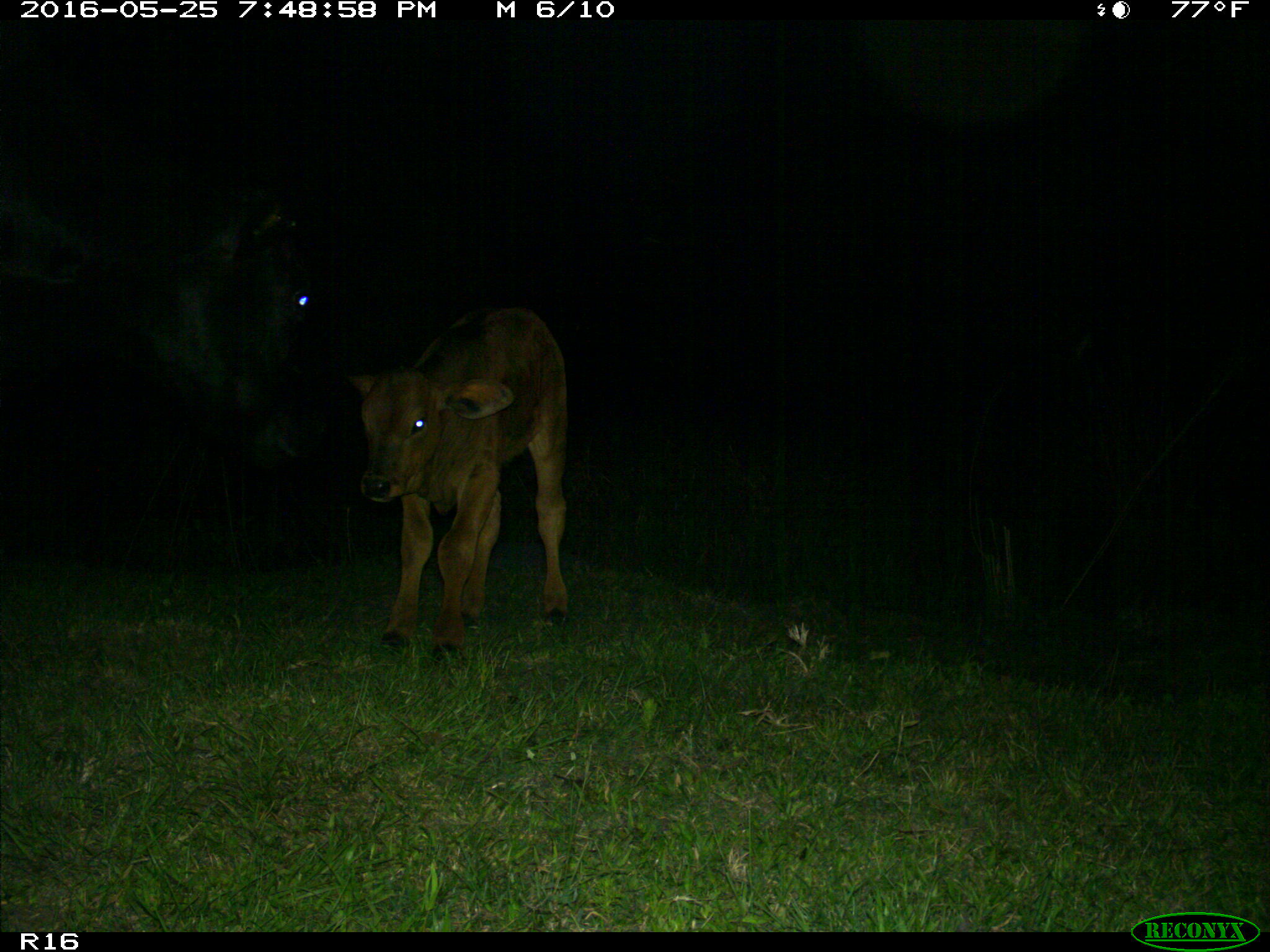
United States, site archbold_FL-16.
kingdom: Animalia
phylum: Chordata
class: Mammalia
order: Artiodactyla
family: Bovidae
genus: Bos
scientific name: Bos taurus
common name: domestic cow